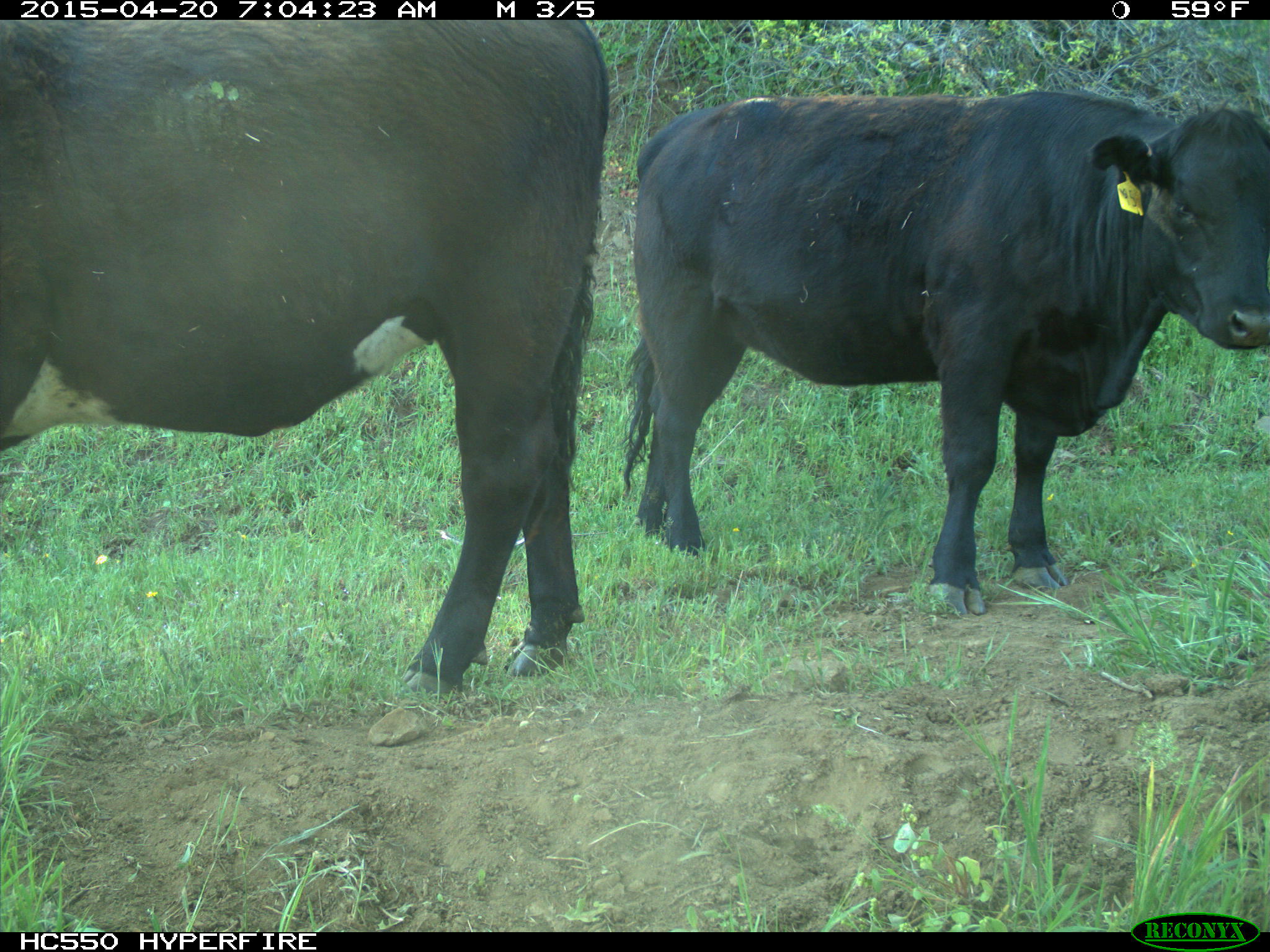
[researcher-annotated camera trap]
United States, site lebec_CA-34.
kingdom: Animalia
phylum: Chordata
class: Mammalia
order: Artiodactyla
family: Bovidae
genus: Bos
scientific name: Bos taurus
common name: domestic cow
Bos taurus (domestic cow).